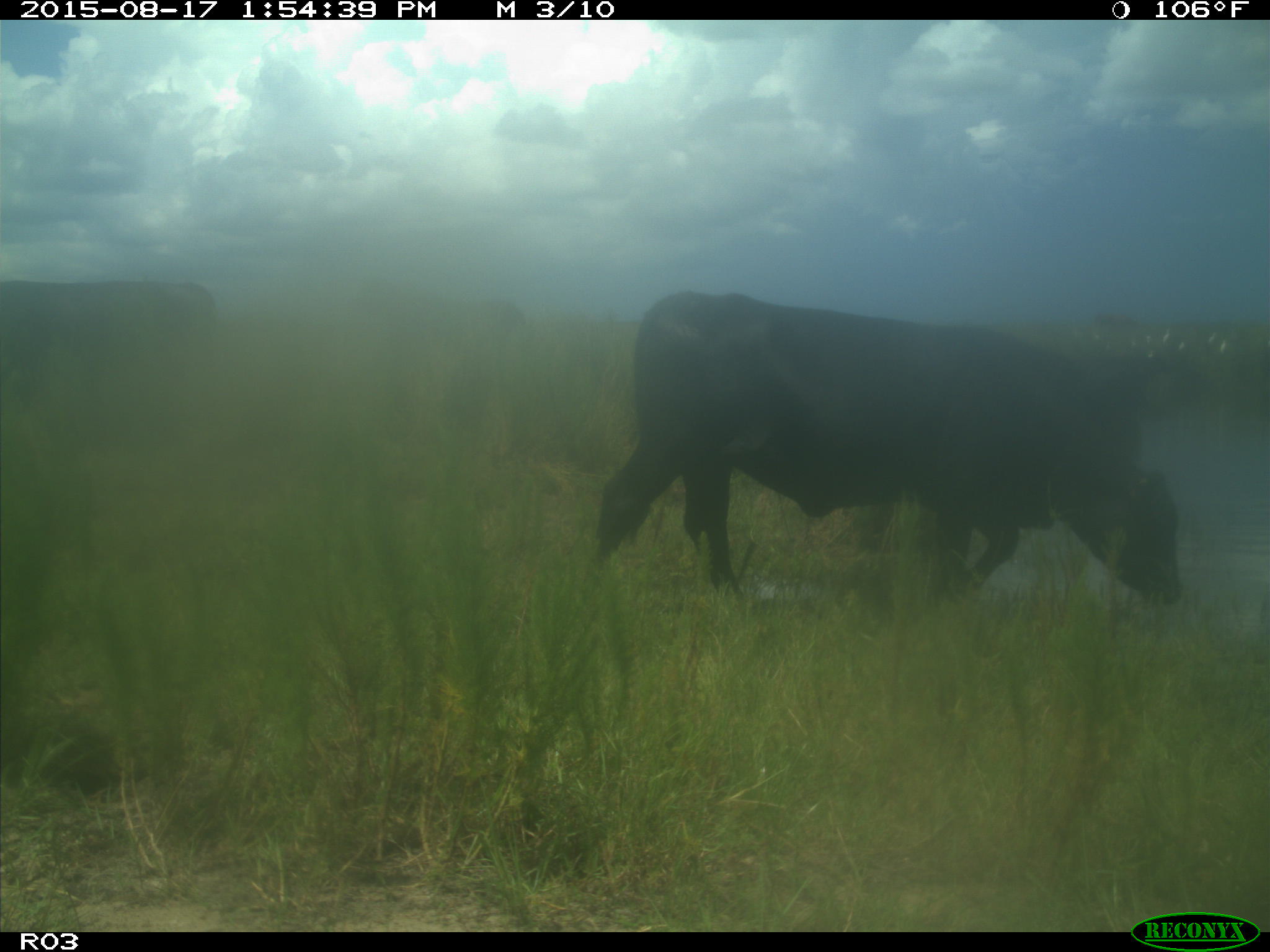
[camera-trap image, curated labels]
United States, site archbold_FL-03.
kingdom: Animalia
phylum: Chordata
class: Mammalia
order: Artiodactyla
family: Bovidae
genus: Bos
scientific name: Bos taurus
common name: domestic cow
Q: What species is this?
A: Bos taurus (domestic cow).